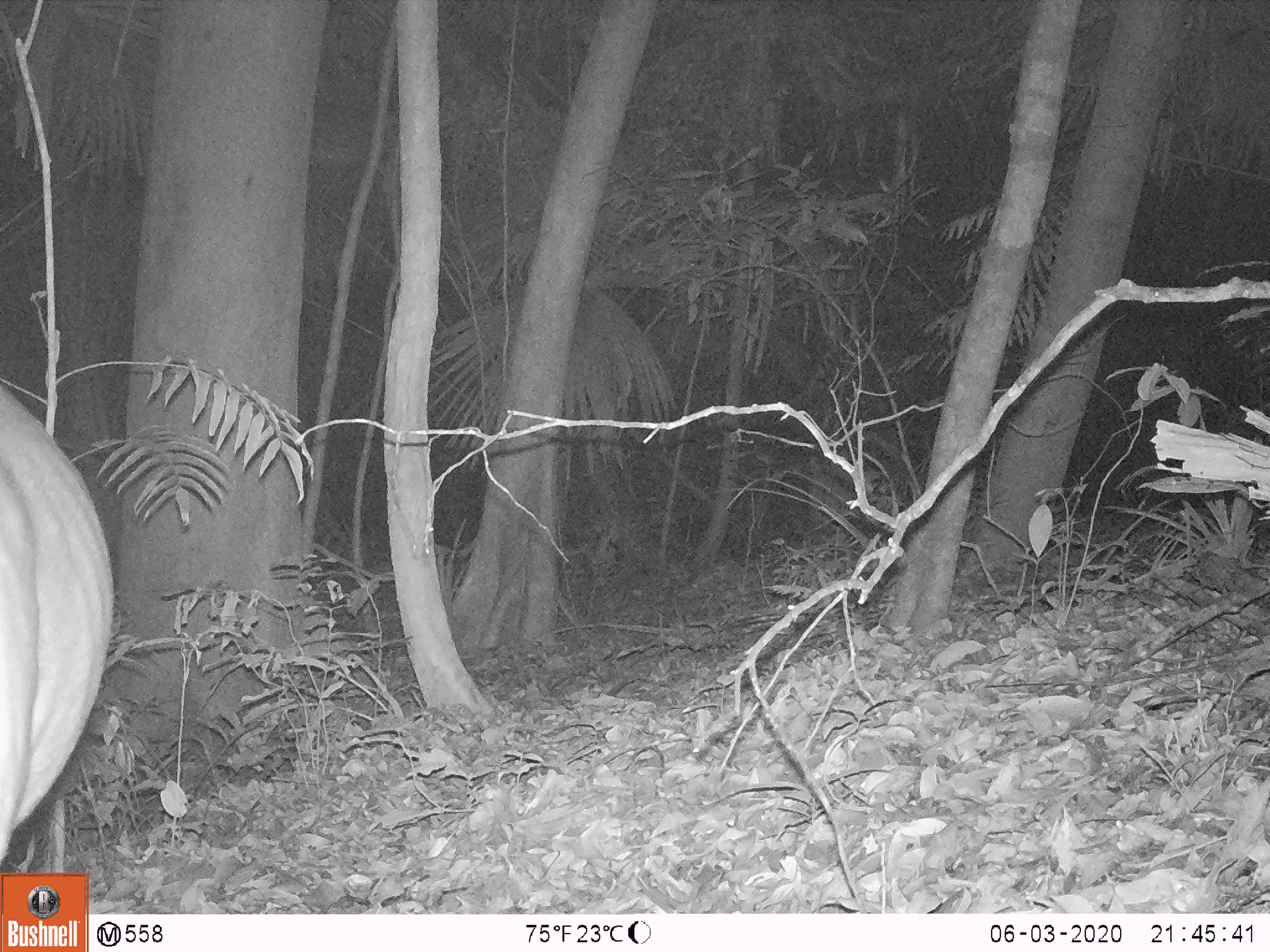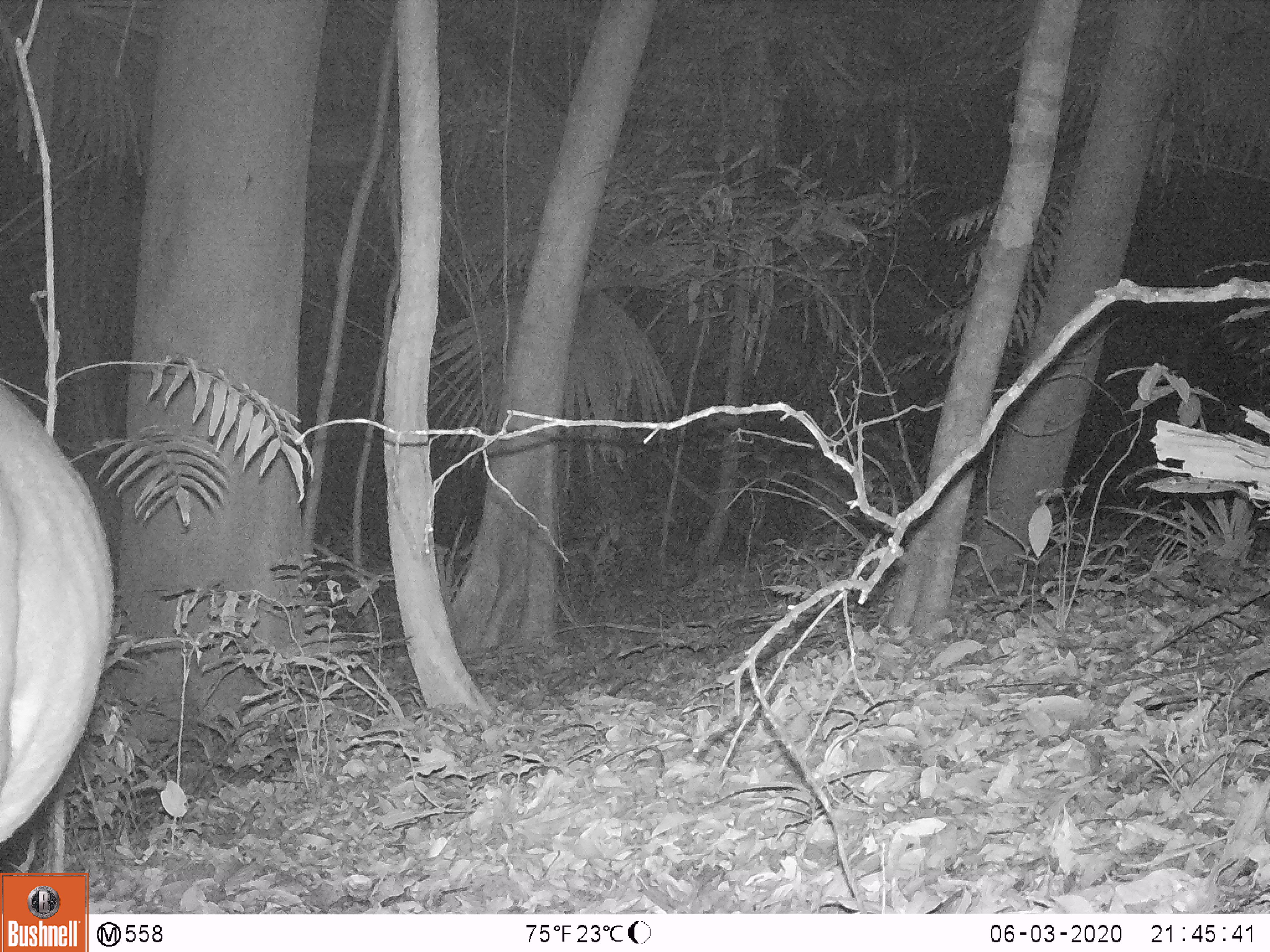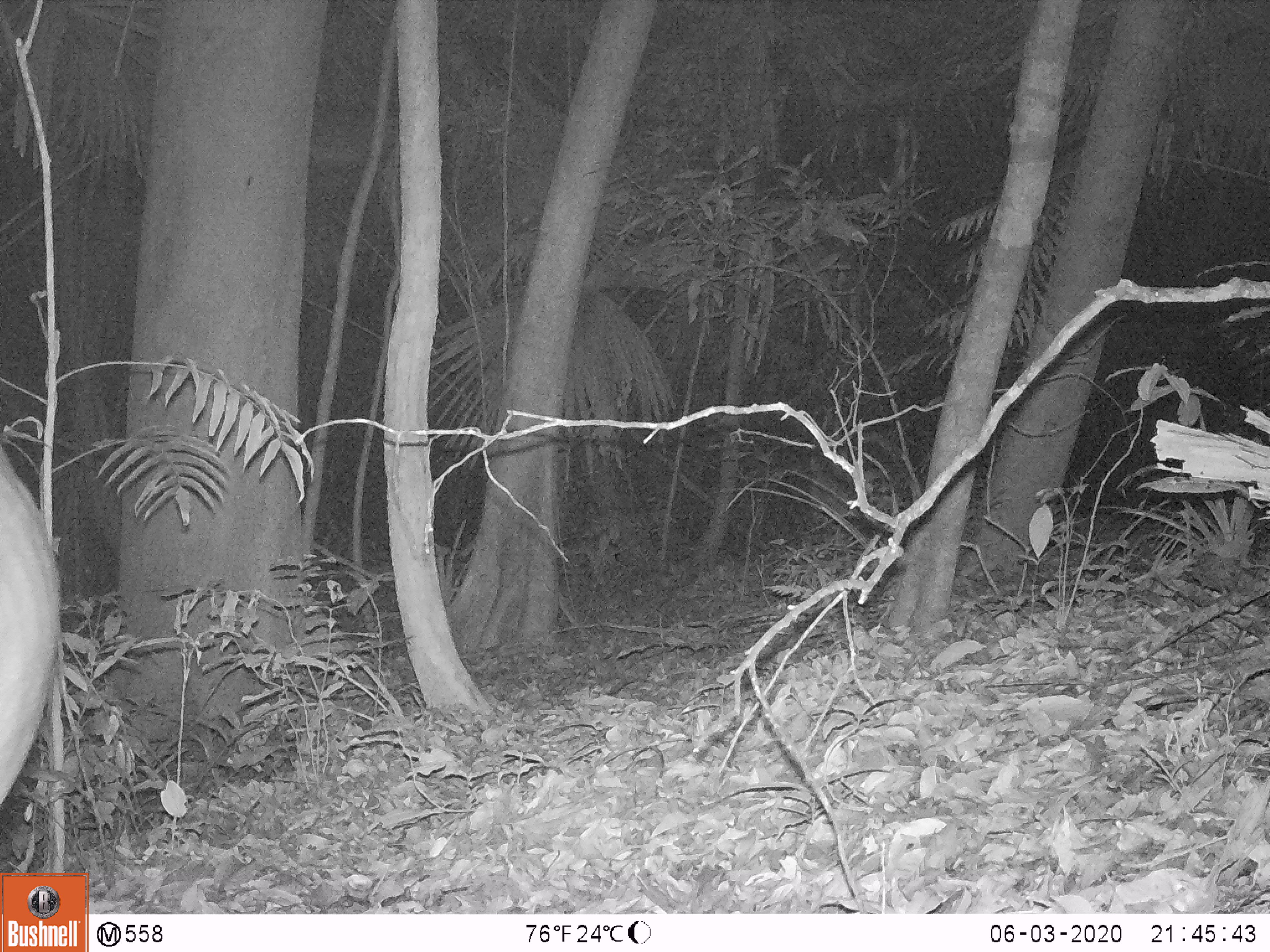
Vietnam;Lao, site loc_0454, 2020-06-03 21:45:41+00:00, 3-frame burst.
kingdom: Animalia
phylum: Chordata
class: Mammalia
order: Artiodactyla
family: Cervidae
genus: Muntiacus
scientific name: Muntiacus vuquangensis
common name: large-antlered muntjac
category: large antlered muntjac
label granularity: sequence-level